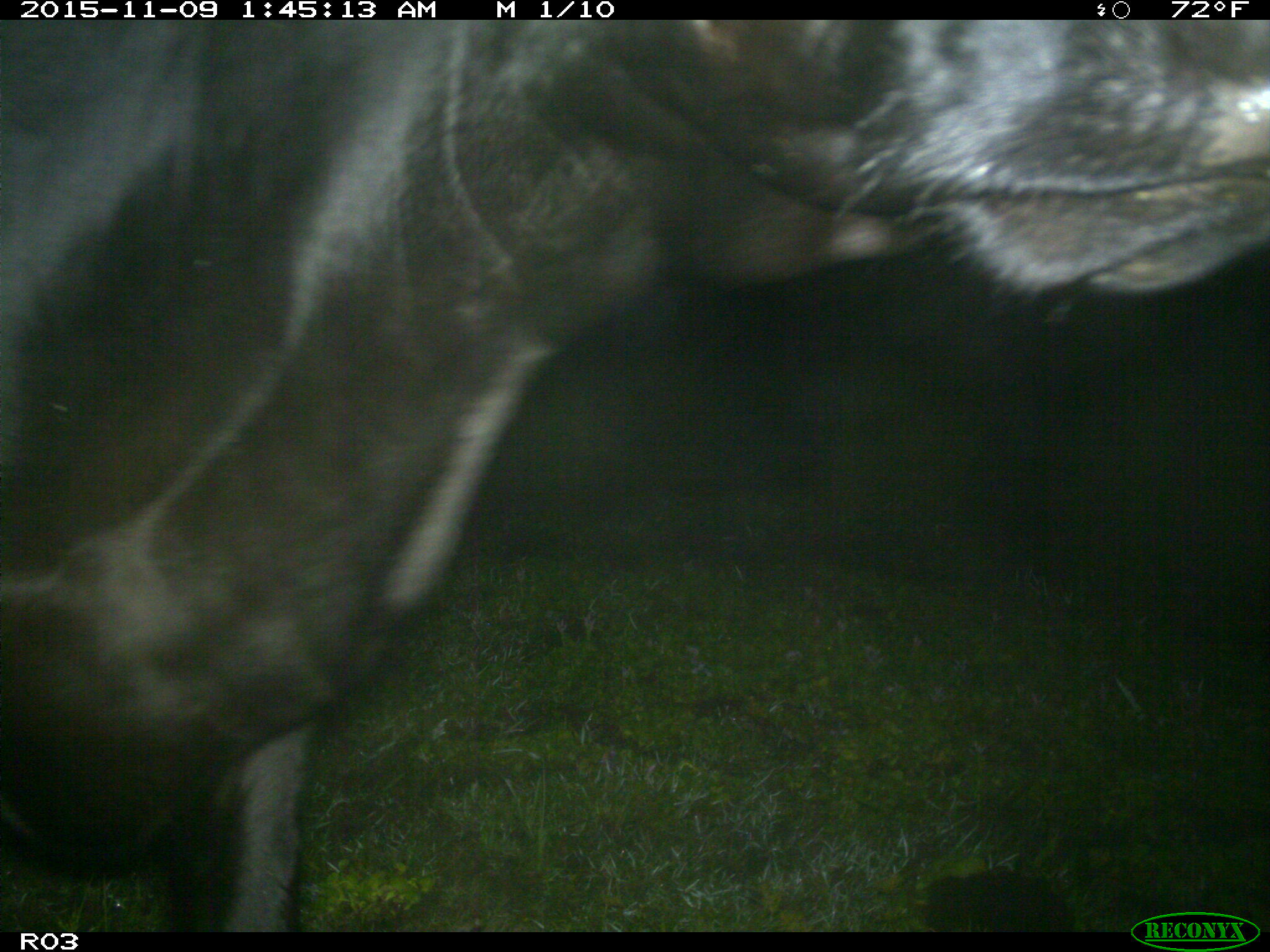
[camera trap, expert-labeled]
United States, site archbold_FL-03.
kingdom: Animalia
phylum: Chordata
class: Mammalia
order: Artiodactyla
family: Bovidae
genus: Bos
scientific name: Bos taurus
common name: domestic cow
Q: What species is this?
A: Bos taurus (domestic cow).